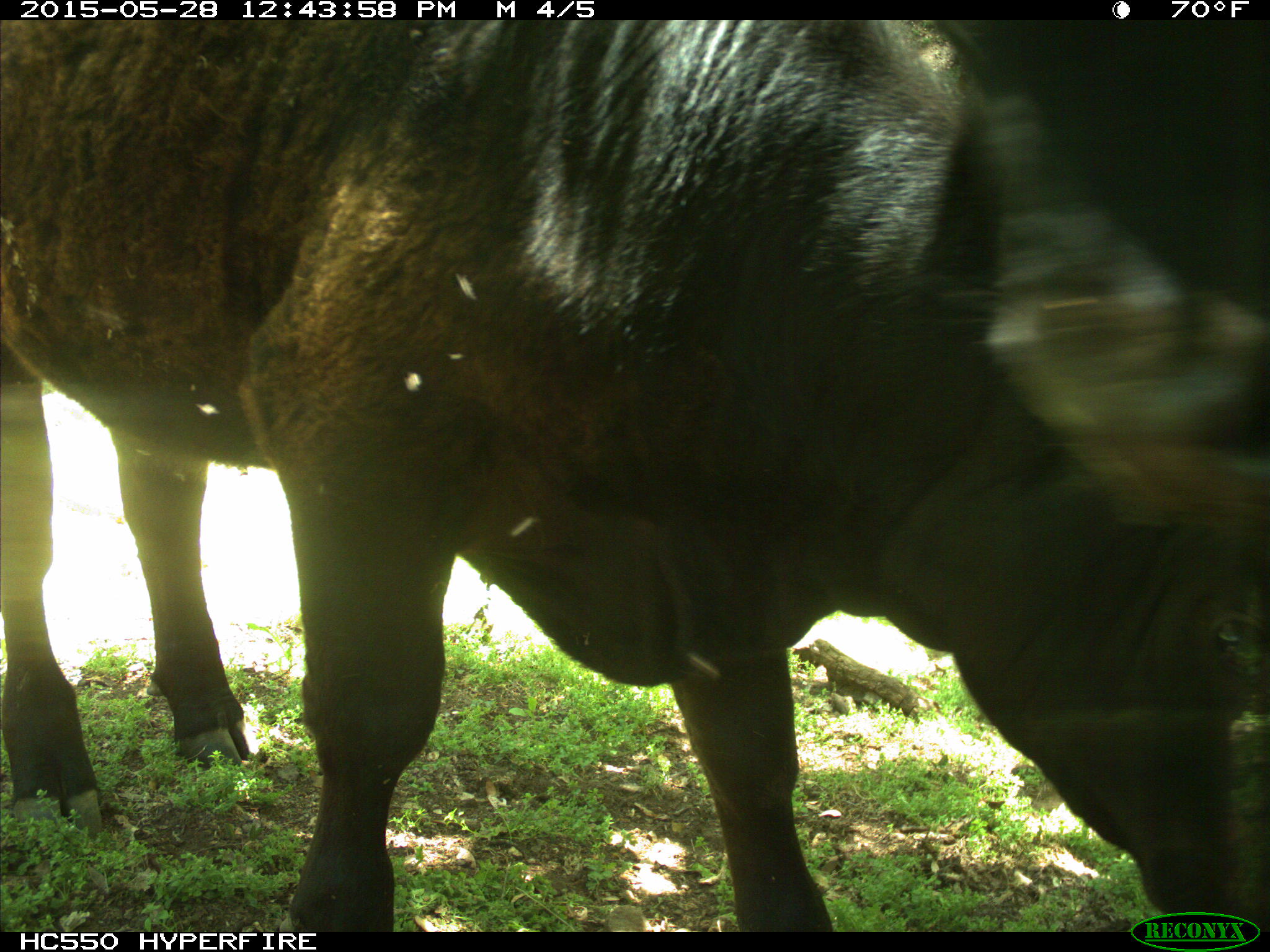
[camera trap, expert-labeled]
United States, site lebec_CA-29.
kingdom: Animalia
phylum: Chordata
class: Mammalia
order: Artiodactyla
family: Bovidae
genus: Bos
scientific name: Bos taurus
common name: domestic cow